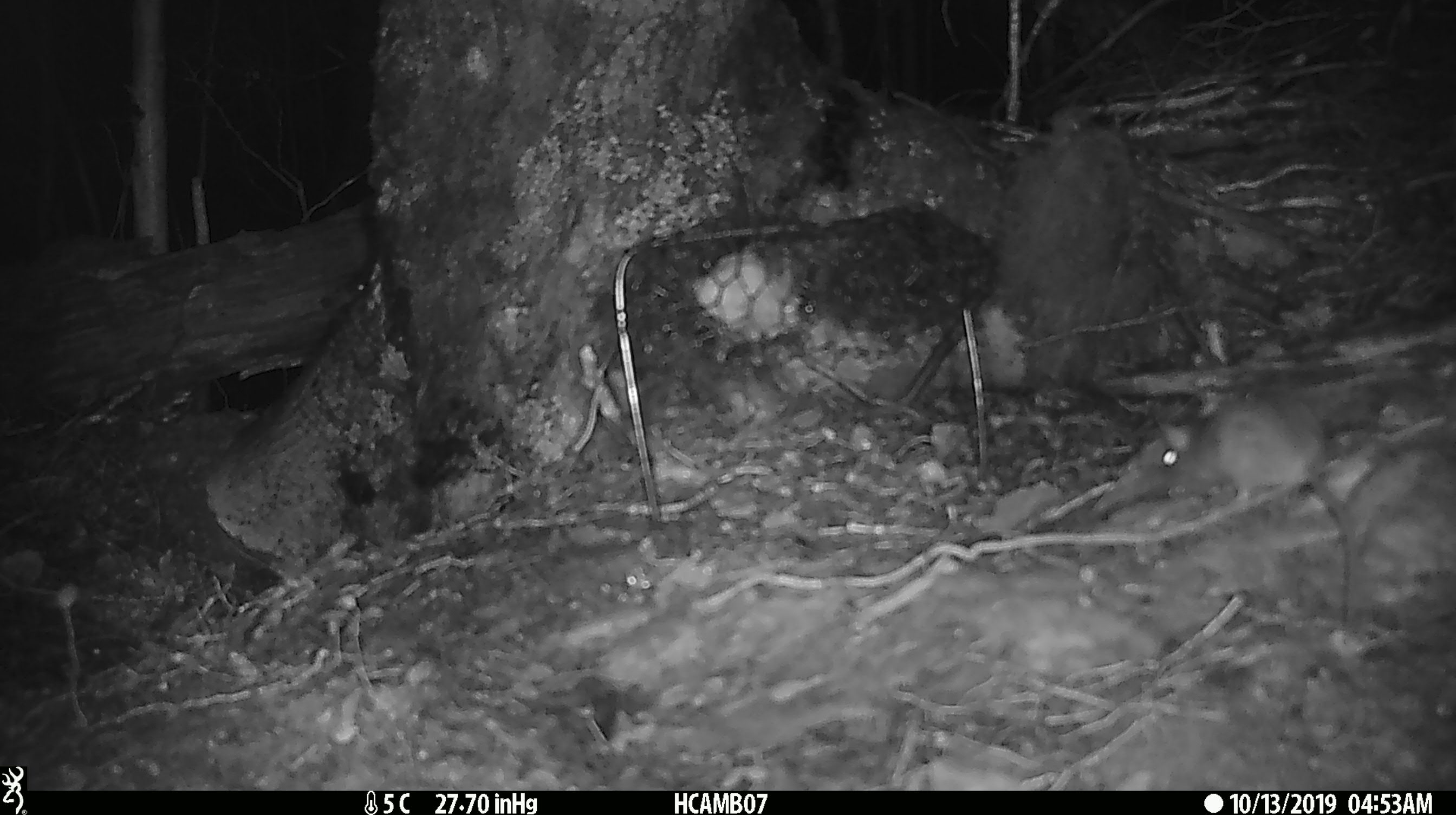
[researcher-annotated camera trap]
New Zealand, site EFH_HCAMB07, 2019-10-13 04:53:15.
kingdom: Animalia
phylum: Chordata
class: Mammalia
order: Rodentia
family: Muridae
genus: Mus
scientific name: Mus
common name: mouse